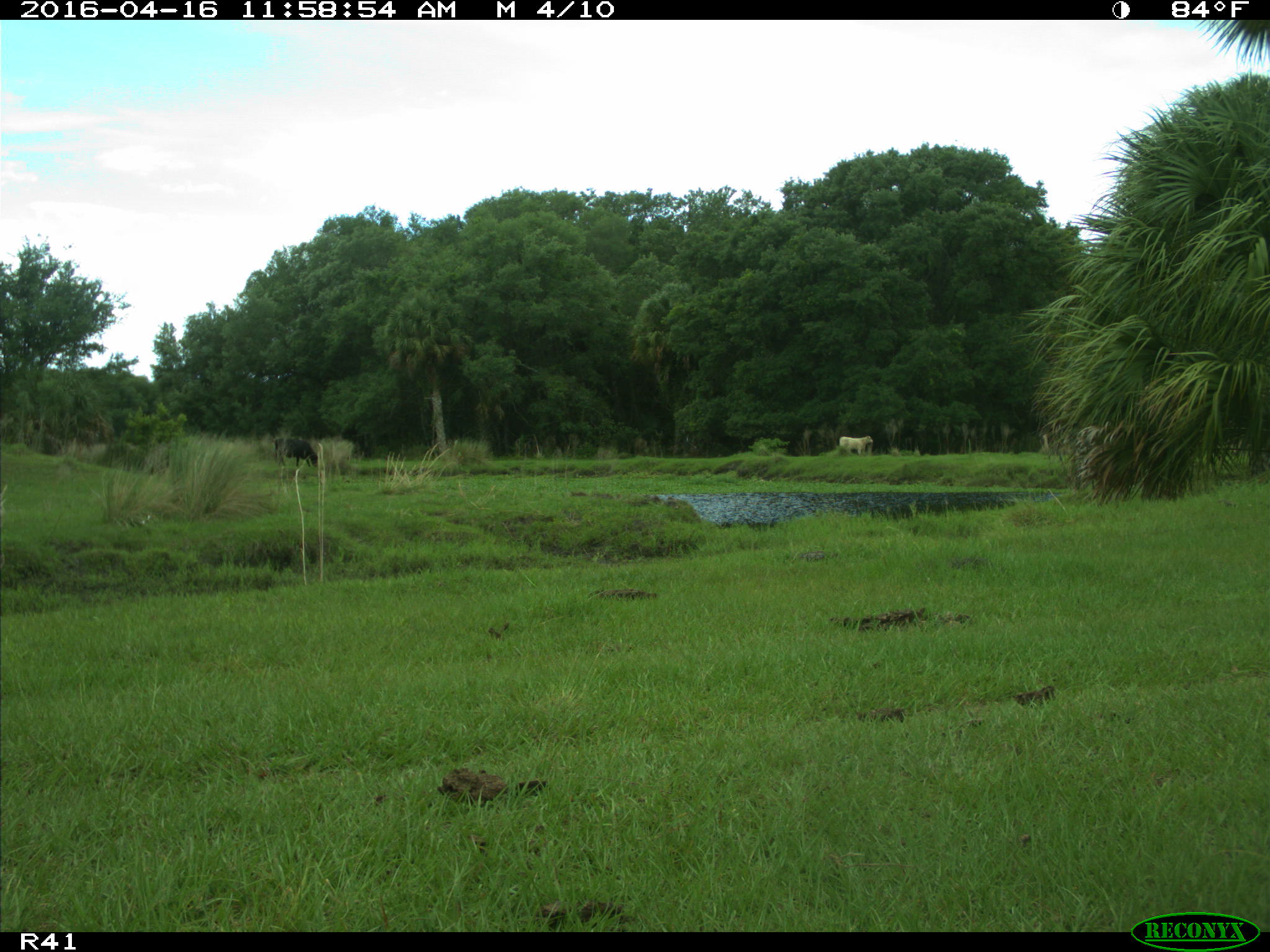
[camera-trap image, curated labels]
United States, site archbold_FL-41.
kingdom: Animalia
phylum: Chordata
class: Mammalia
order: Artiodactyla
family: Bovidae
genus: Bos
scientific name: Bos taurus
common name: domestic cow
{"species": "Bos taurus (domestic cow)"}